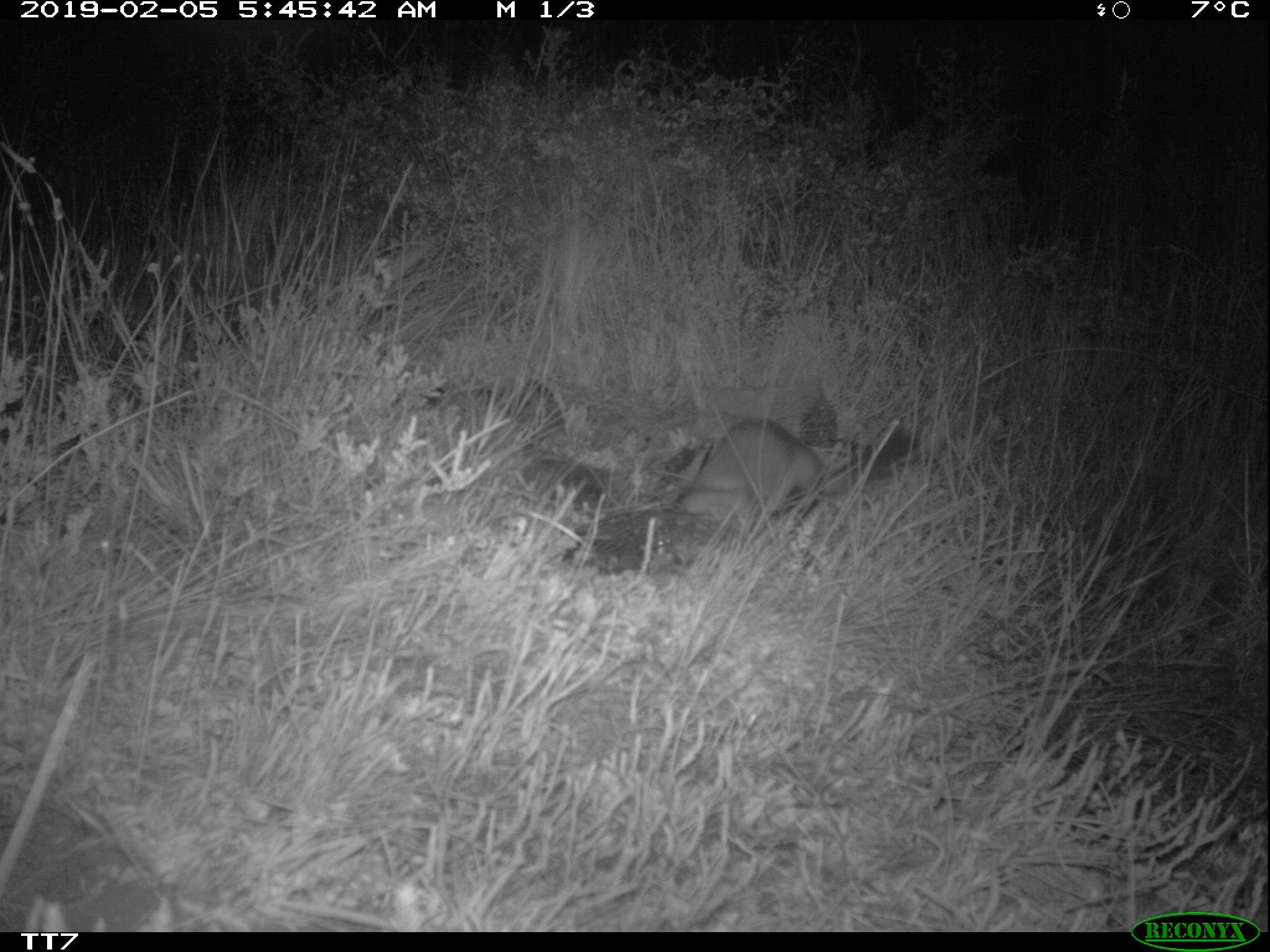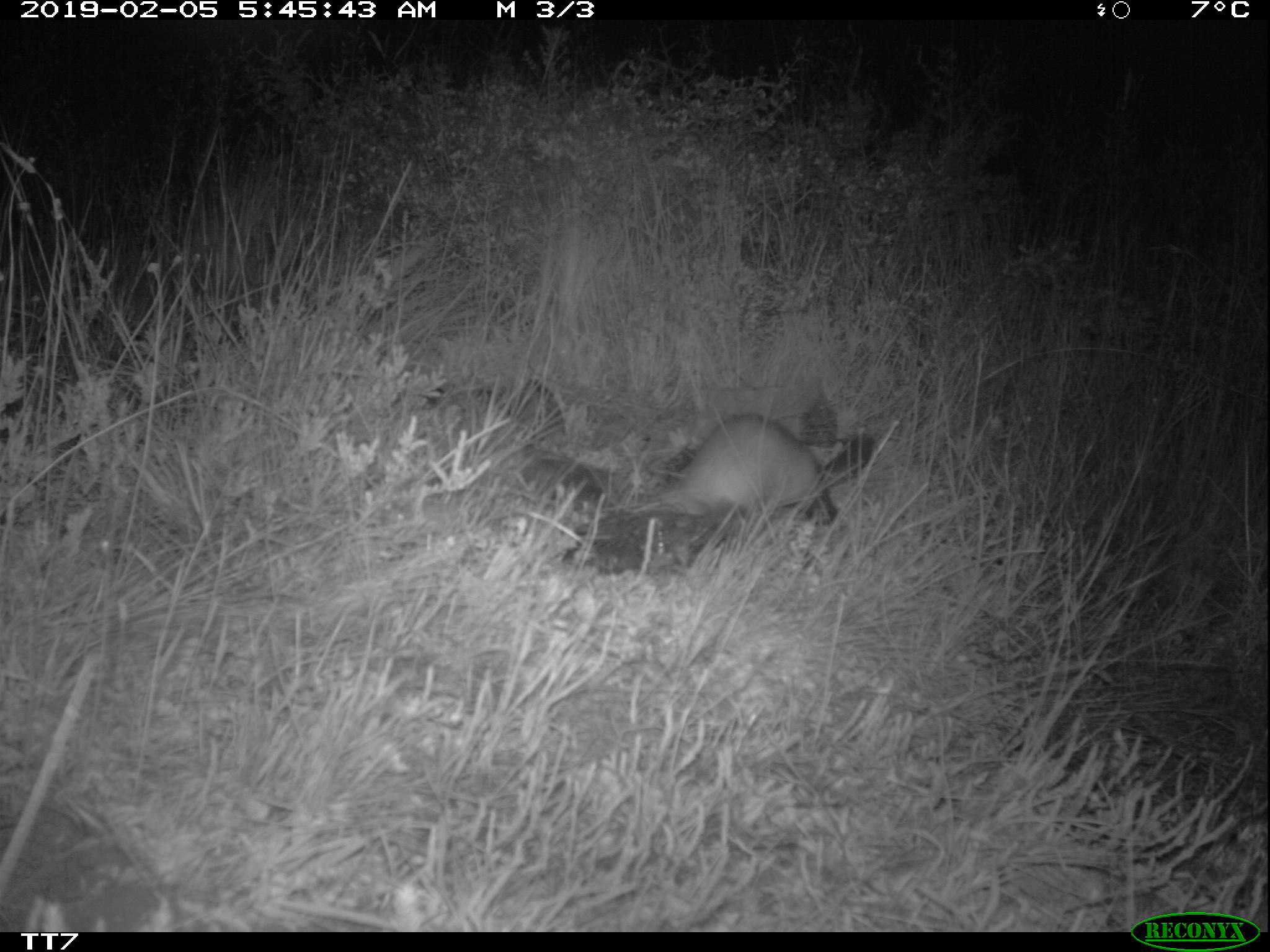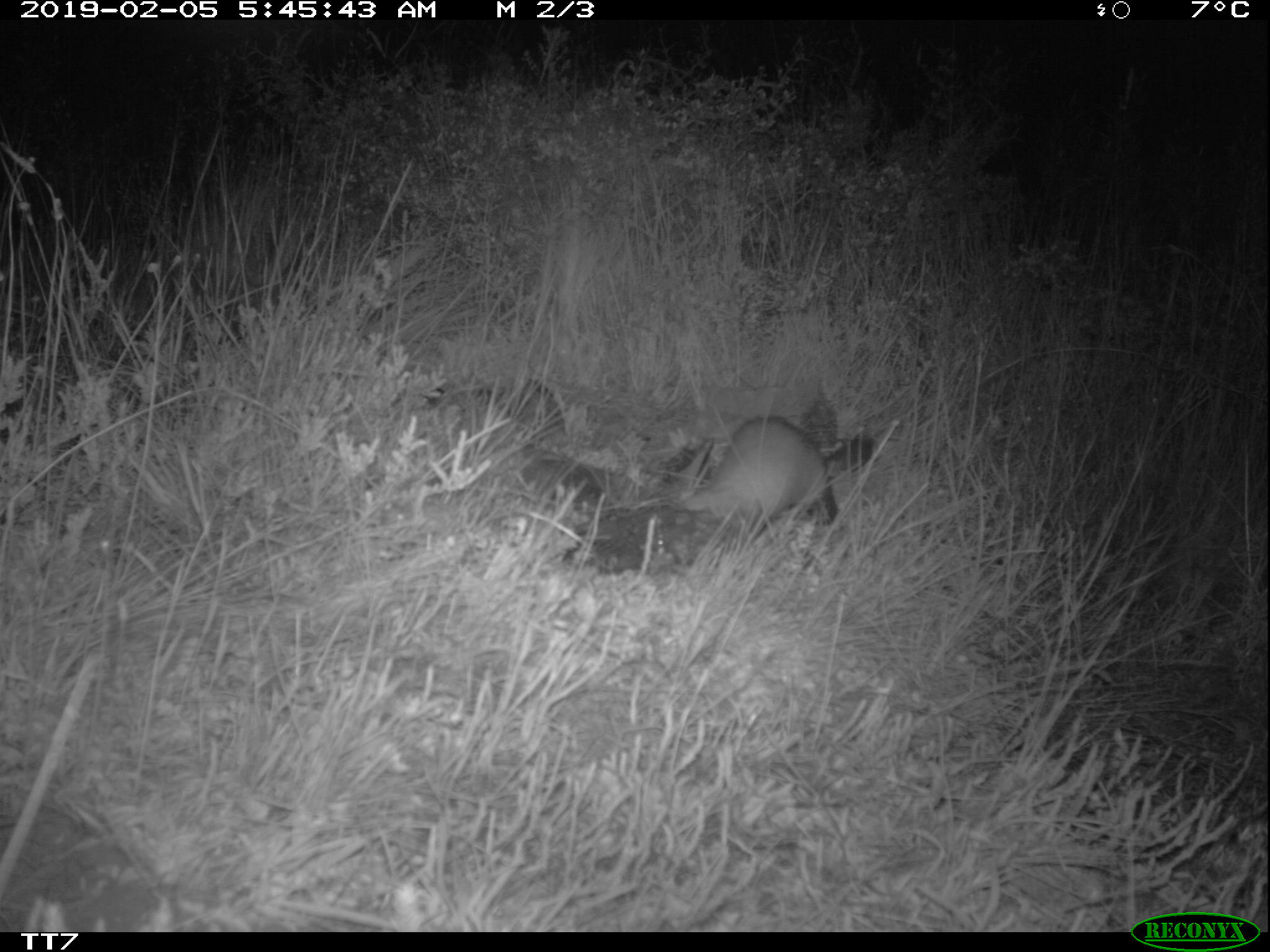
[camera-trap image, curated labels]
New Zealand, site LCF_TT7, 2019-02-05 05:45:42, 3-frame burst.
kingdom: Animalia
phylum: Chordata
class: Mammalia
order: Carnivora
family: Mustelidae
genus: Mustela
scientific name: Mustela furo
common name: ferret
Ferret (Mustela furo).